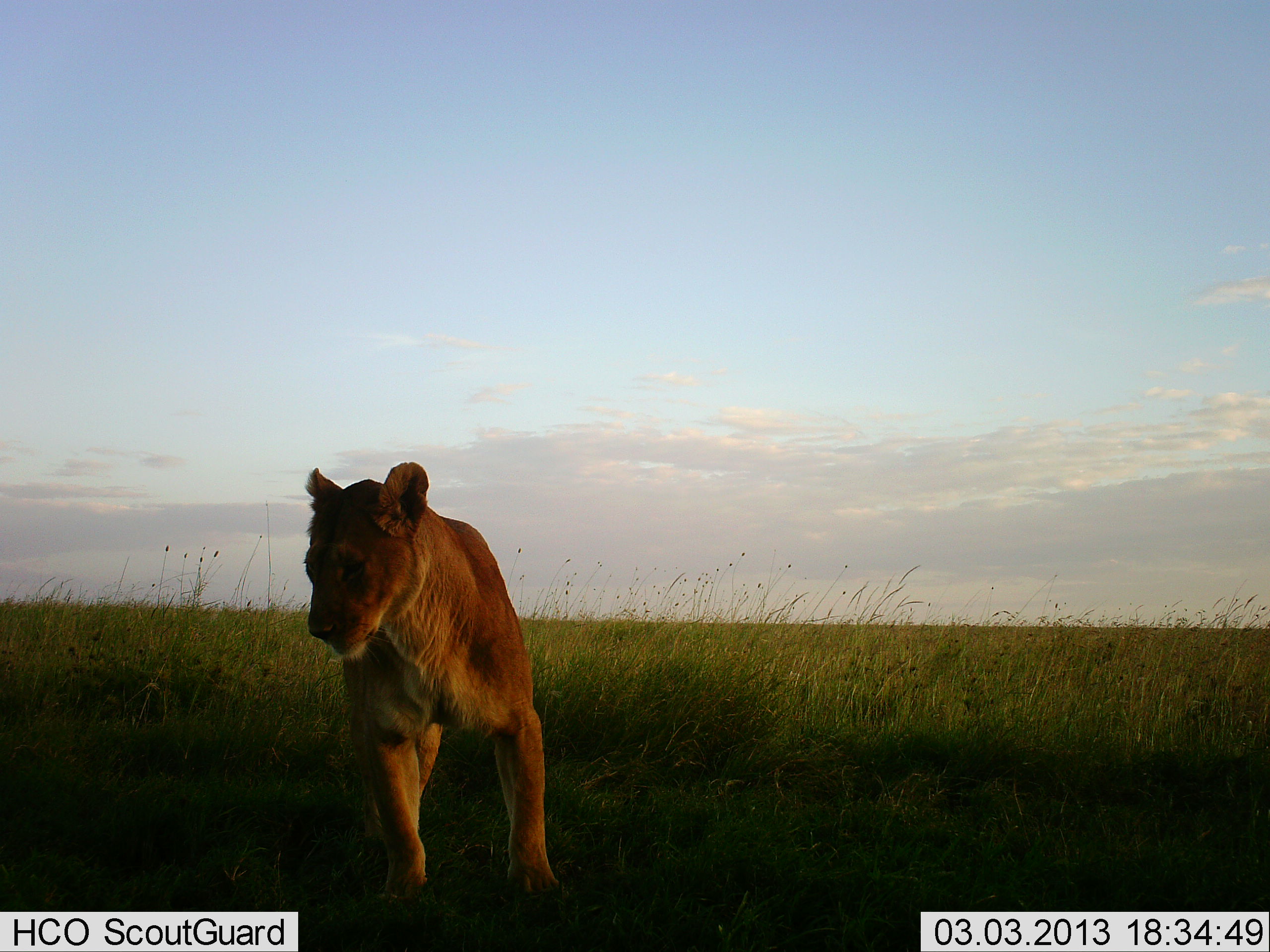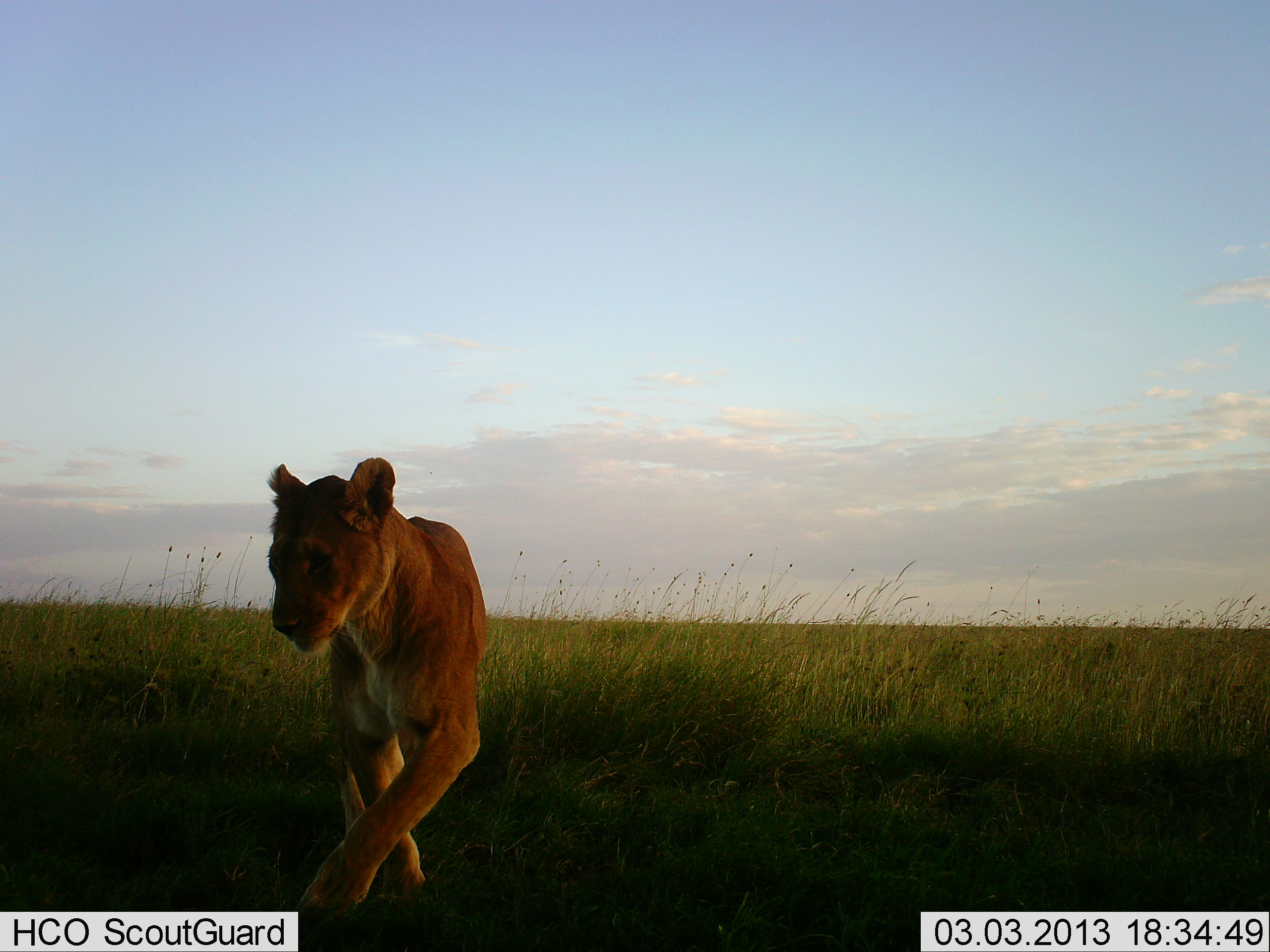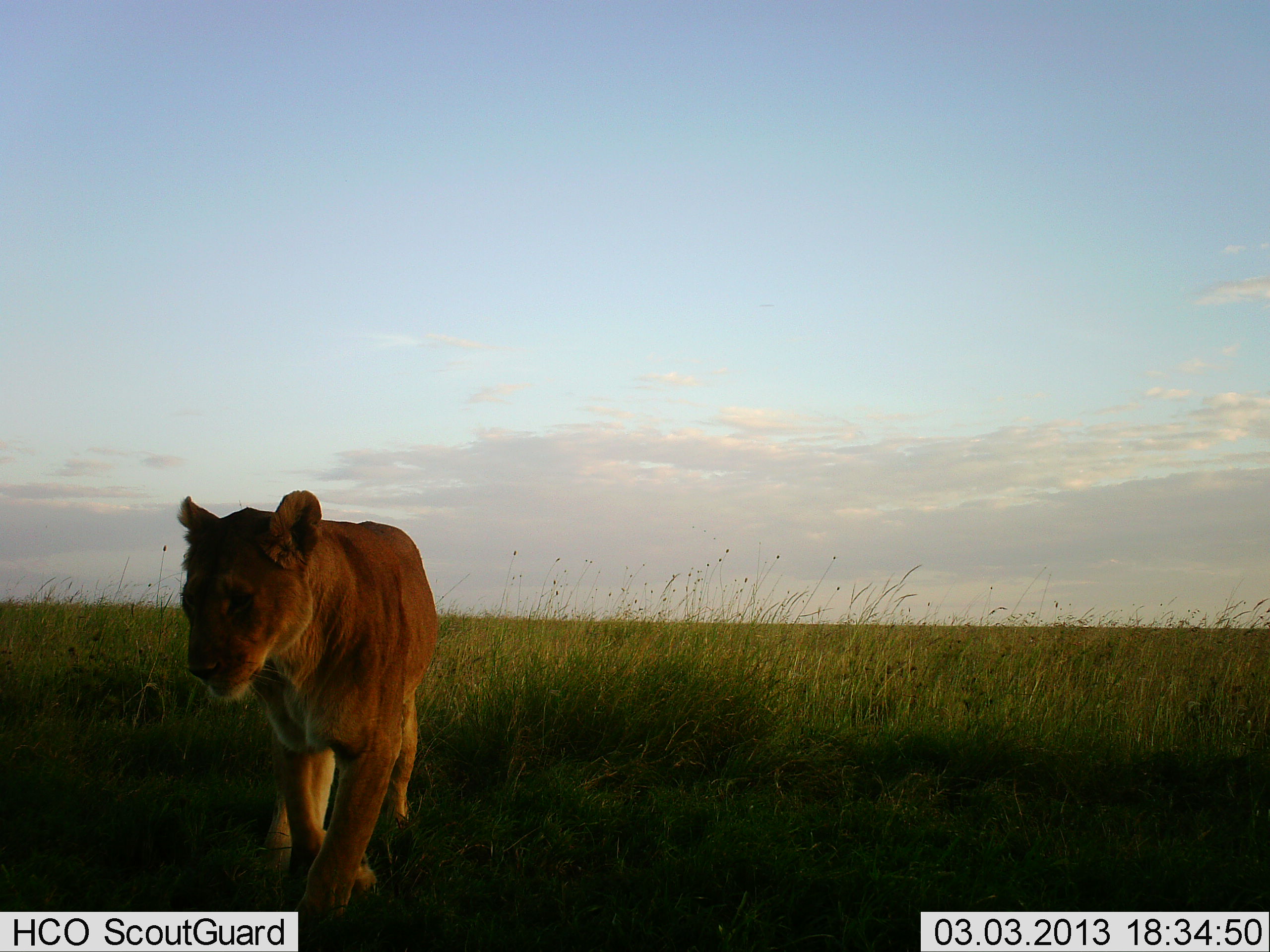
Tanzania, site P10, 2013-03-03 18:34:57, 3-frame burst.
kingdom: Animalia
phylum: Chordata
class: Mammalia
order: Carnivora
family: Felidae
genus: Panthera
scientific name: Panthera leo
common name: lion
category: lionfemale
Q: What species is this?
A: Lionfemale (lion) (Panthera leo).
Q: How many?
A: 1.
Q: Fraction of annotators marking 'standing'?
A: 29%.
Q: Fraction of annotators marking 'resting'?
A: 0%.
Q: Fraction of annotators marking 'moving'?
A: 79%.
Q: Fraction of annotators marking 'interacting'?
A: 0%.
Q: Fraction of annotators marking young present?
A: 0%.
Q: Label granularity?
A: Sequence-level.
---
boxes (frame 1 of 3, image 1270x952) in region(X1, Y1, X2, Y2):
animal: region(303, 461, 561, 907)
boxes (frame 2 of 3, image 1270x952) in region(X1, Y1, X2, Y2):
animal: region(267, 457, 490, 927)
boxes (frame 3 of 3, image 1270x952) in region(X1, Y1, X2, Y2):
animal: region(175, 489, 439, 938)